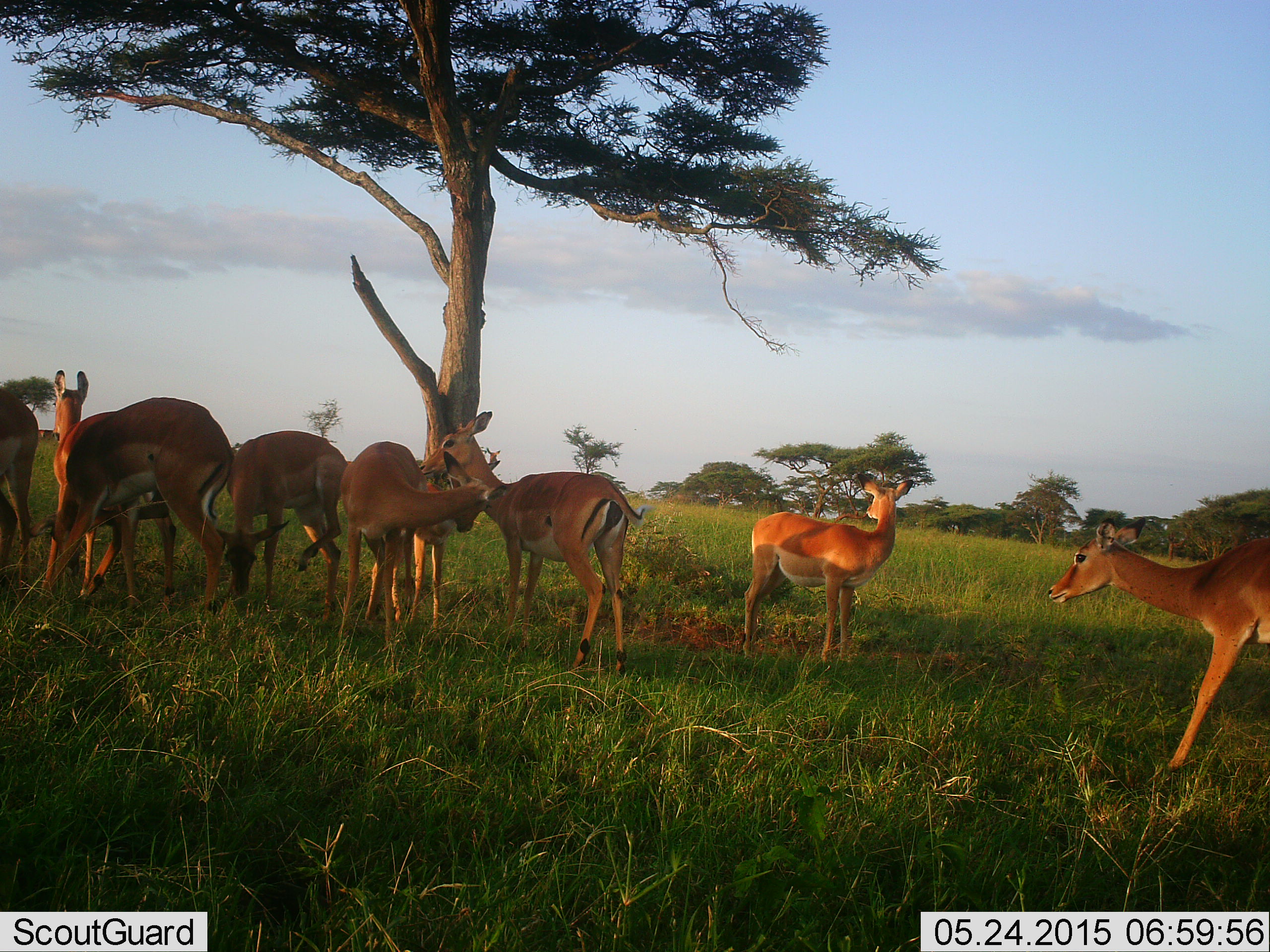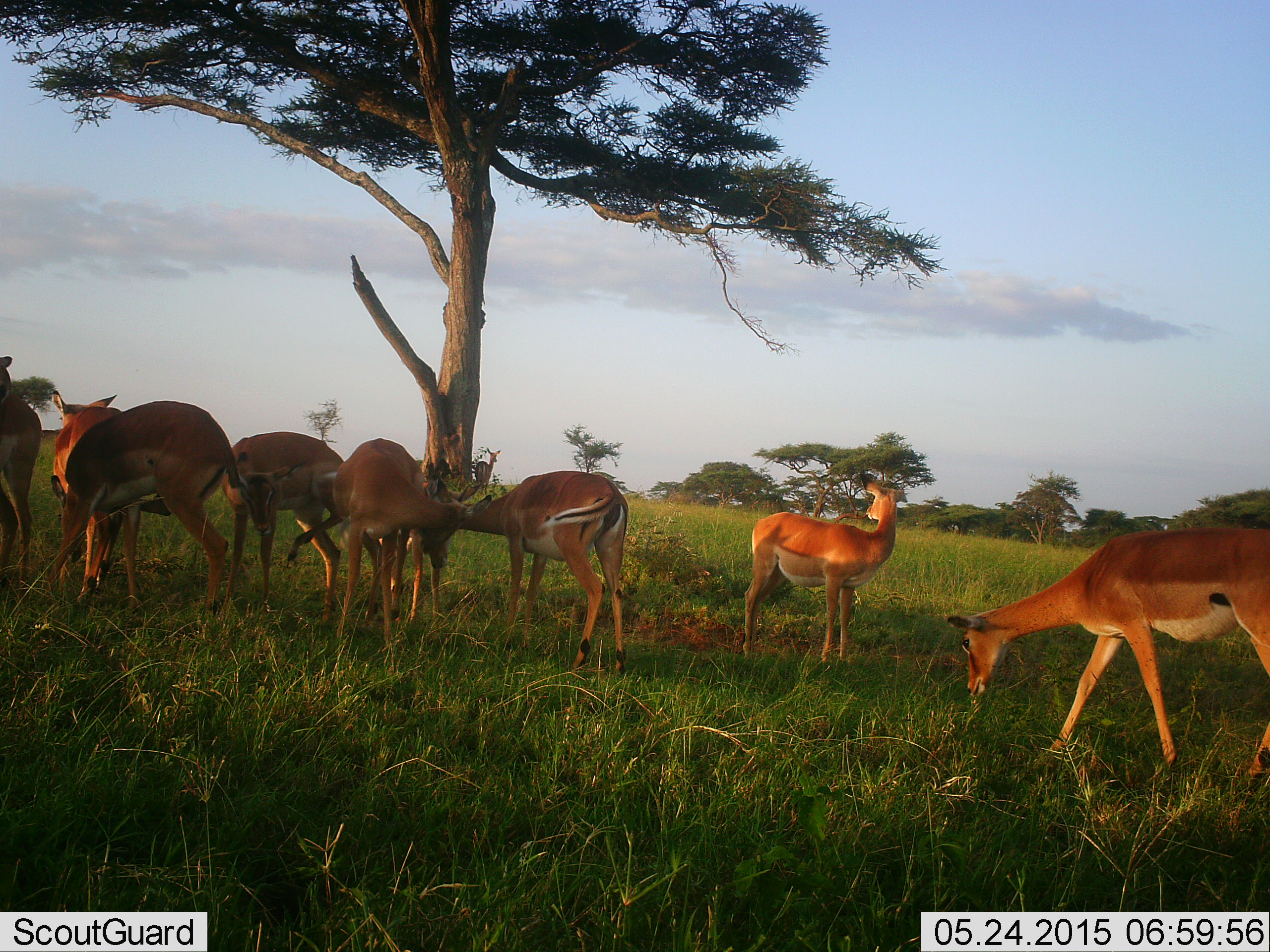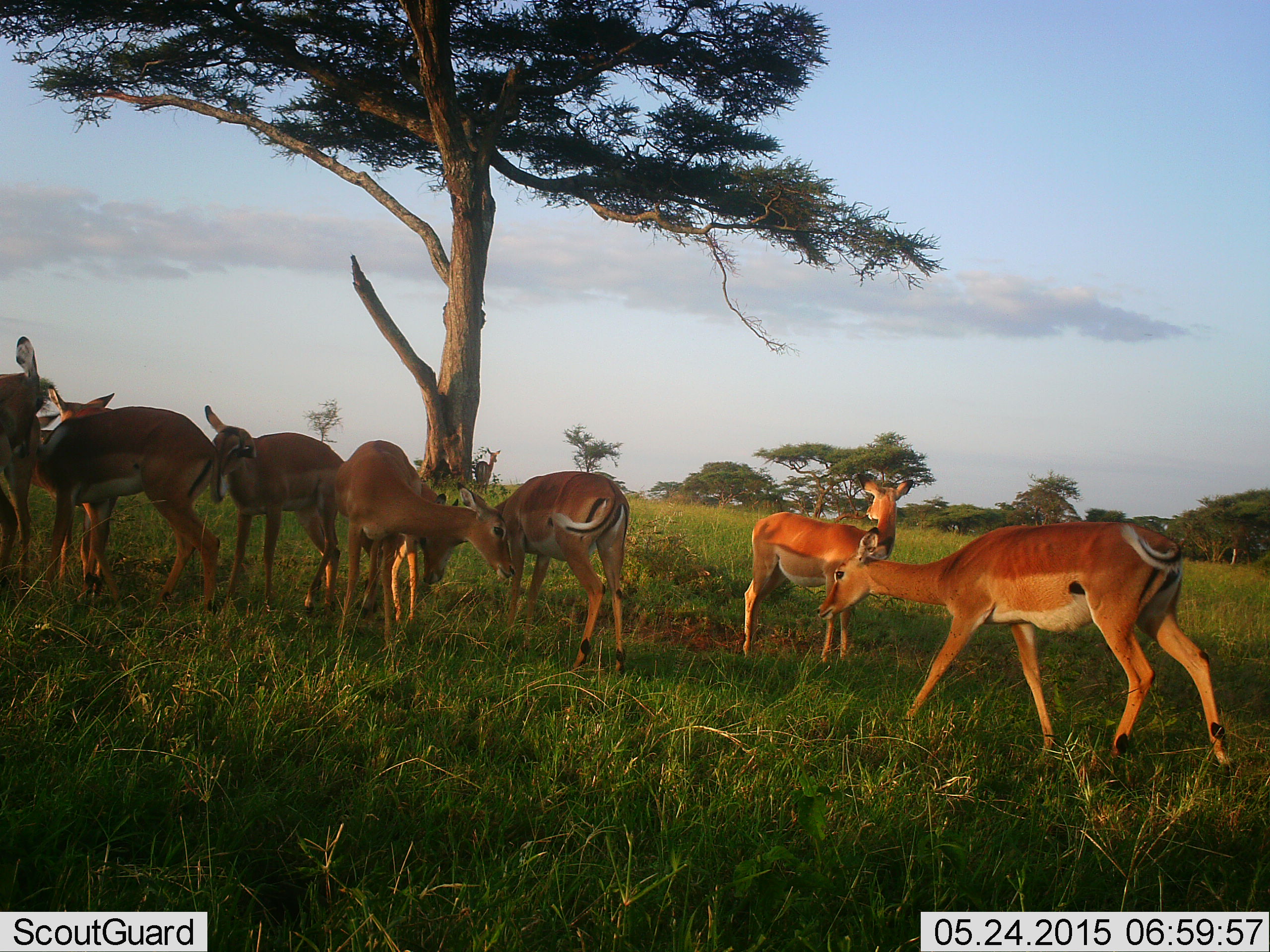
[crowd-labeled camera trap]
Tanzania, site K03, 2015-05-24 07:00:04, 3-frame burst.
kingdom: Animalia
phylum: Chordata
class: Mammalia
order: Artiodactyla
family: Bovidae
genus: Aepyceros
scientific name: Aepyceros melampus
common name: impala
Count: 8.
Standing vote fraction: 80%.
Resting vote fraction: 0%.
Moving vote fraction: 70%.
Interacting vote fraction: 0%.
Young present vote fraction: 10%.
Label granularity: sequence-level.